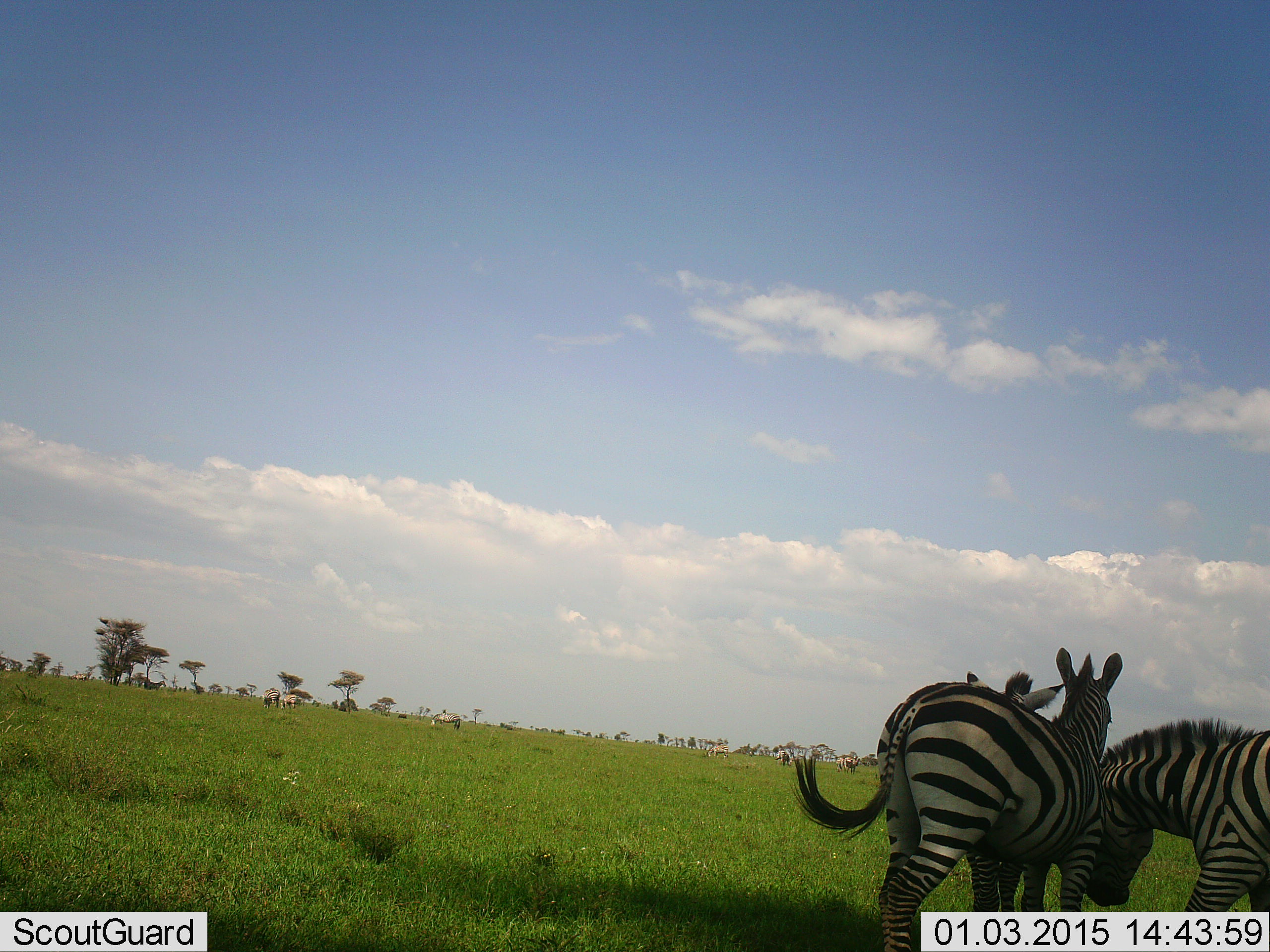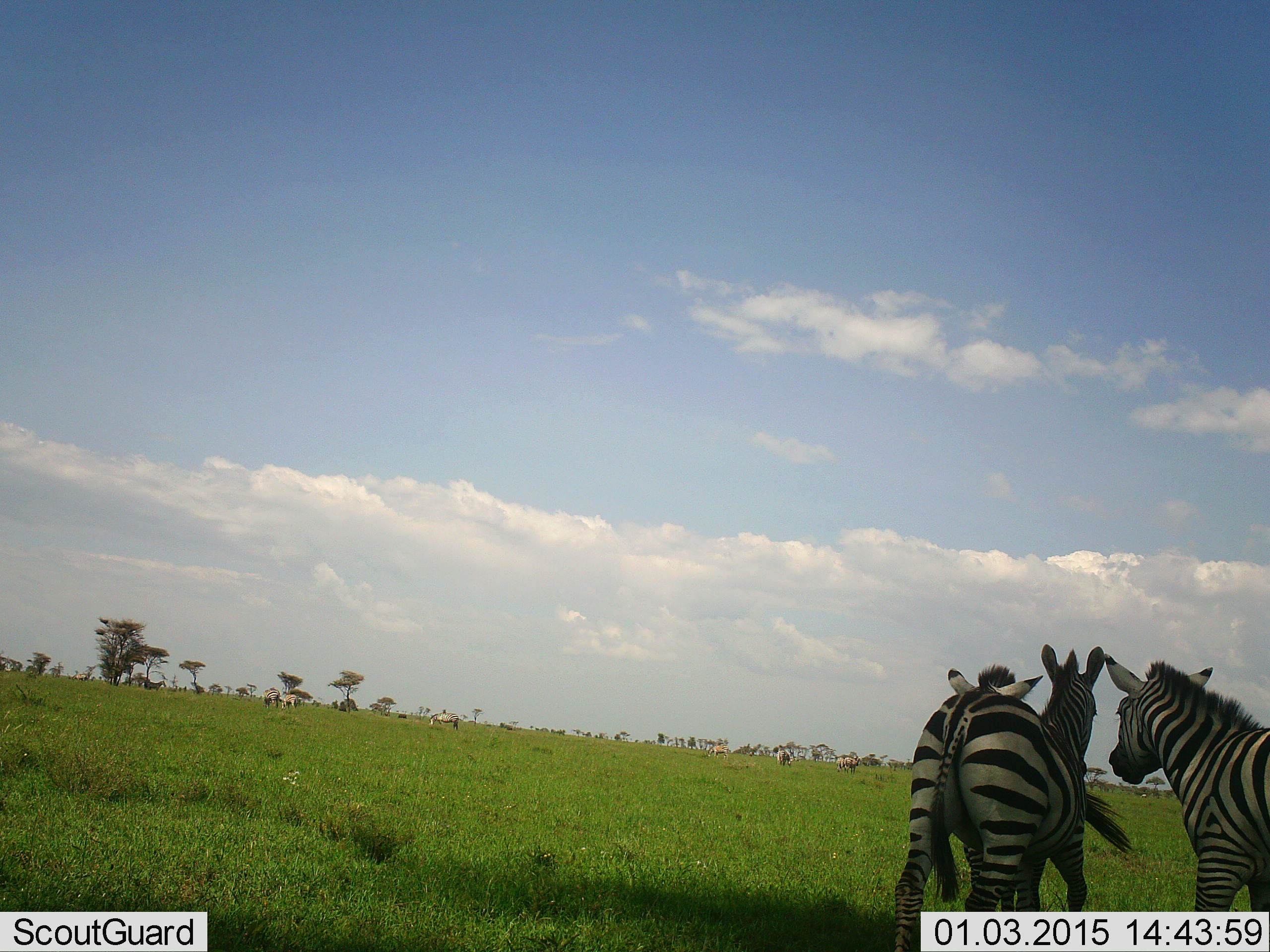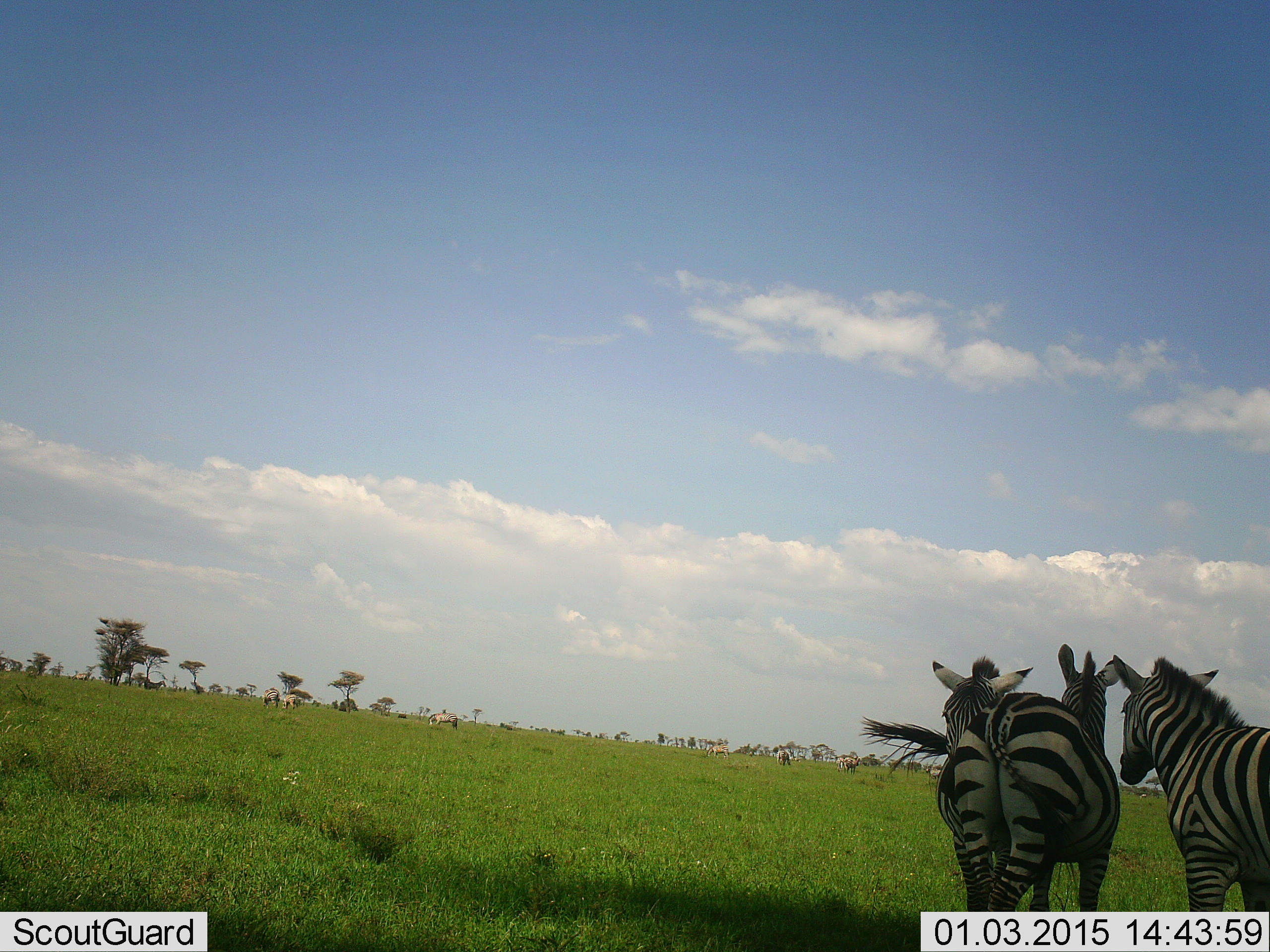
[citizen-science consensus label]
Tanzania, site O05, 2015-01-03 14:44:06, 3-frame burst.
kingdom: Animalia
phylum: Chordata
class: Mammalia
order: Perissodactyla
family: Equidae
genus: Equus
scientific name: Equus quagga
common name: plains zebra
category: zebra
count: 3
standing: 40%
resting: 0%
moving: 20%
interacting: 70%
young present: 10%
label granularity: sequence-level